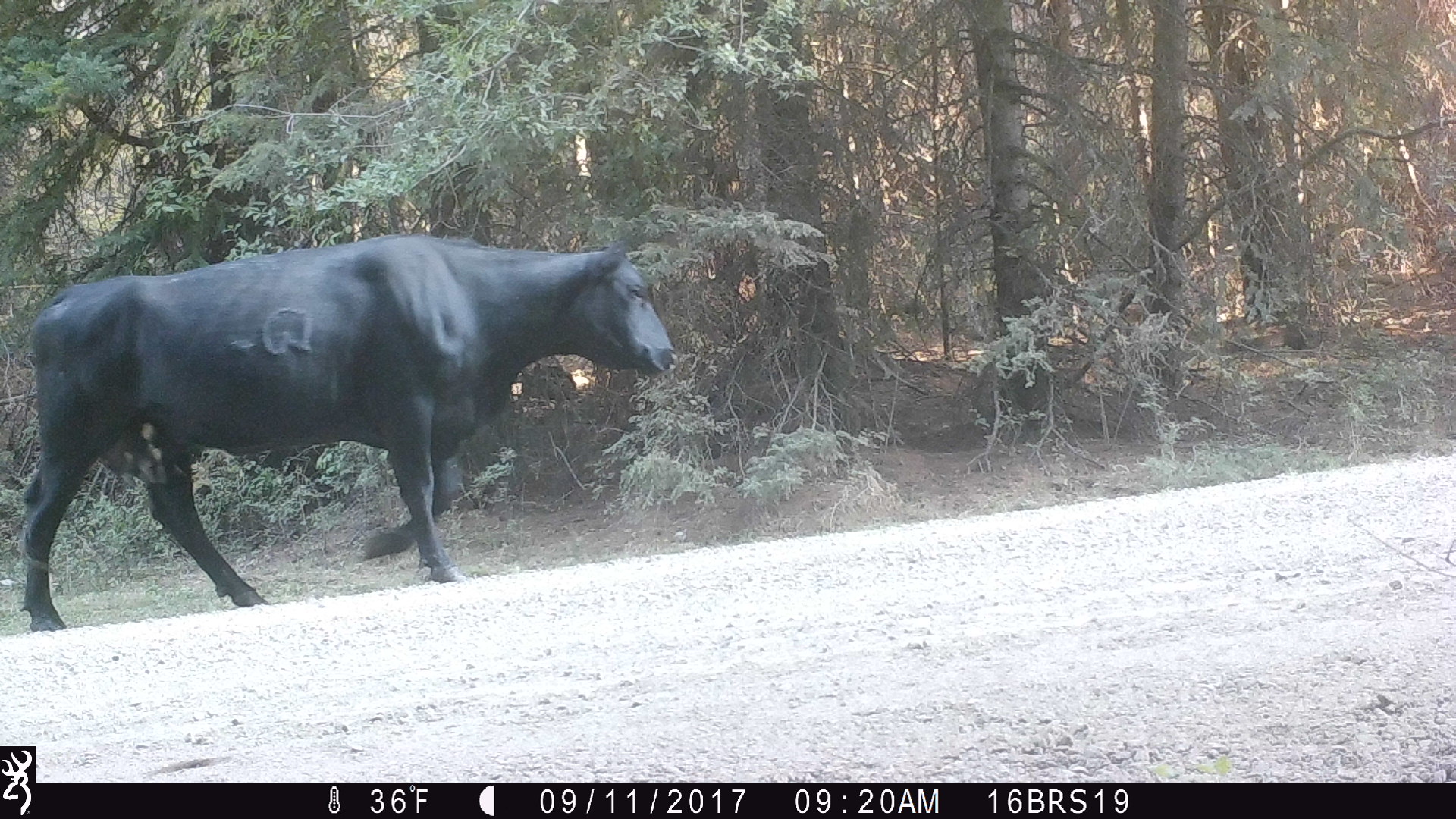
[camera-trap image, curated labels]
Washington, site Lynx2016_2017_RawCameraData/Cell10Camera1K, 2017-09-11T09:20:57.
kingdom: Animalia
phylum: Chordata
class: Mammalia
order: Artiodactyla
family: Bovidae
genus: Bos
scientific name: Bos taurus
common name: domestic cattle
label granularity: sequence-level